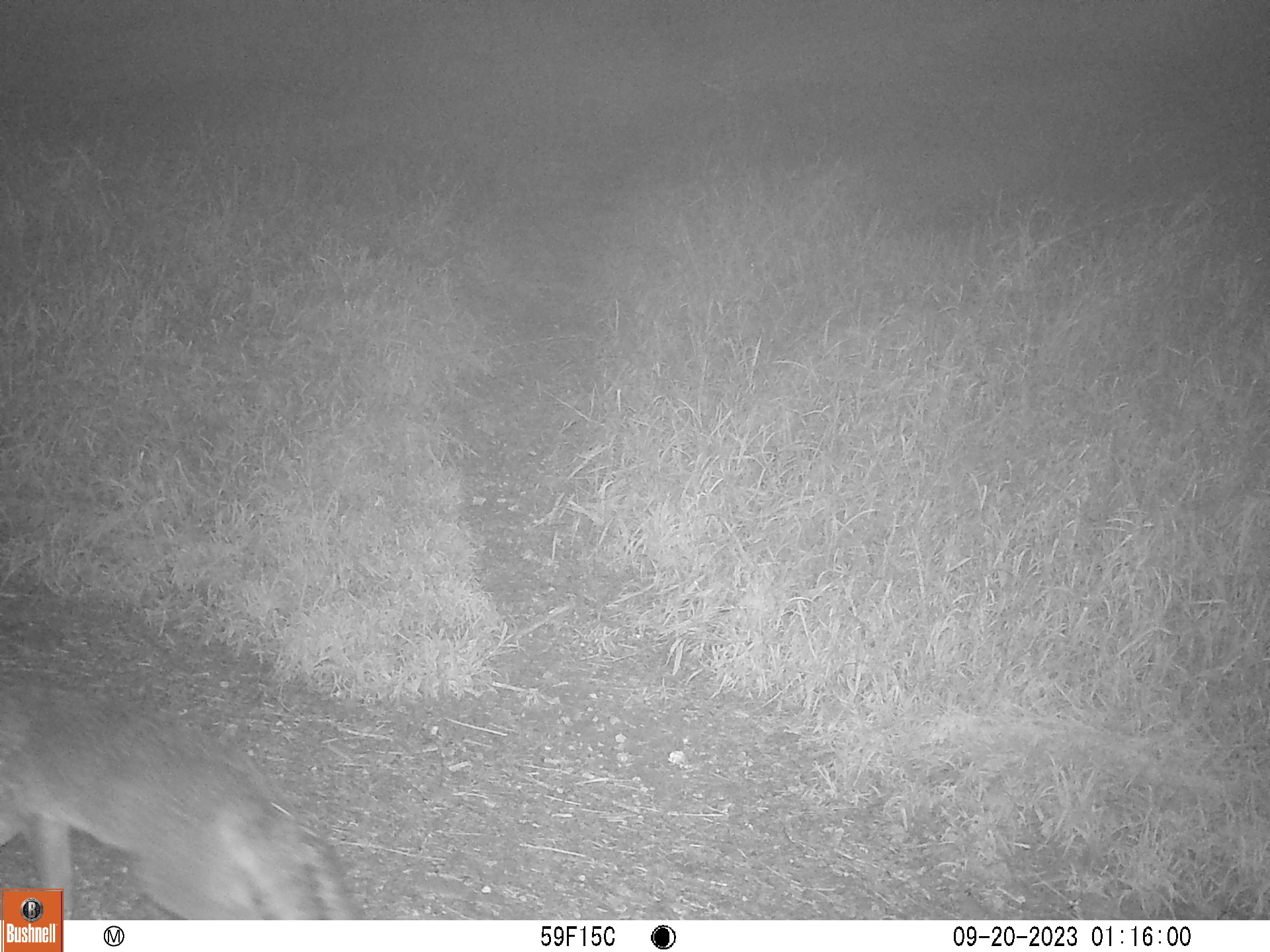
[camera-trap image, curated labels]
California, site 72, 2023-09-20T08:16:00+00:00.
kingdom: Animalia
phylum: Chordata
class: Mammalia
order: Carnivora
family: Canidae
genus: Urocyon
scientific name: Urocyon cinereoargenteus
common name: gray fox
Gray fox (Urocyon cinereoargenteus).